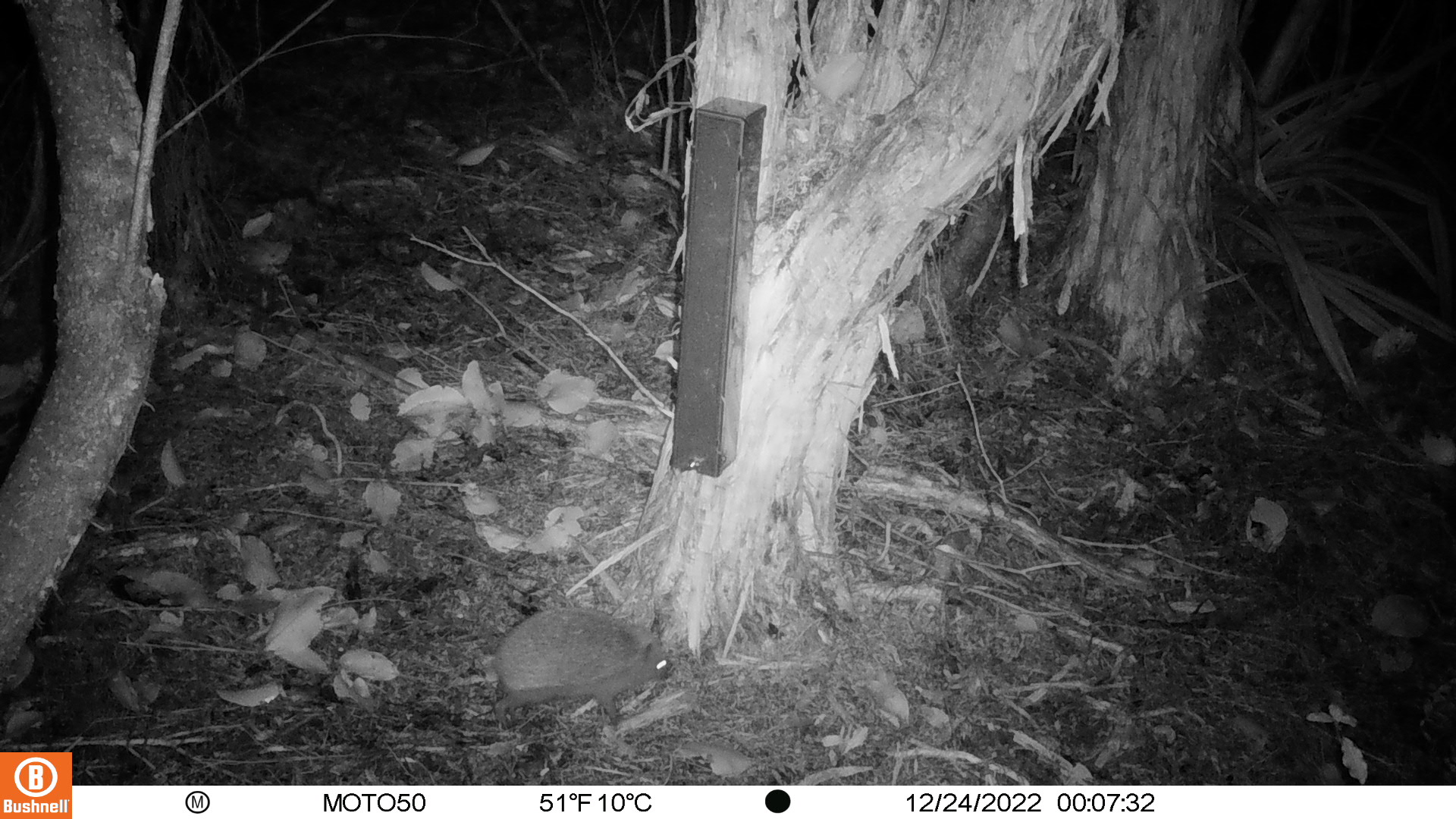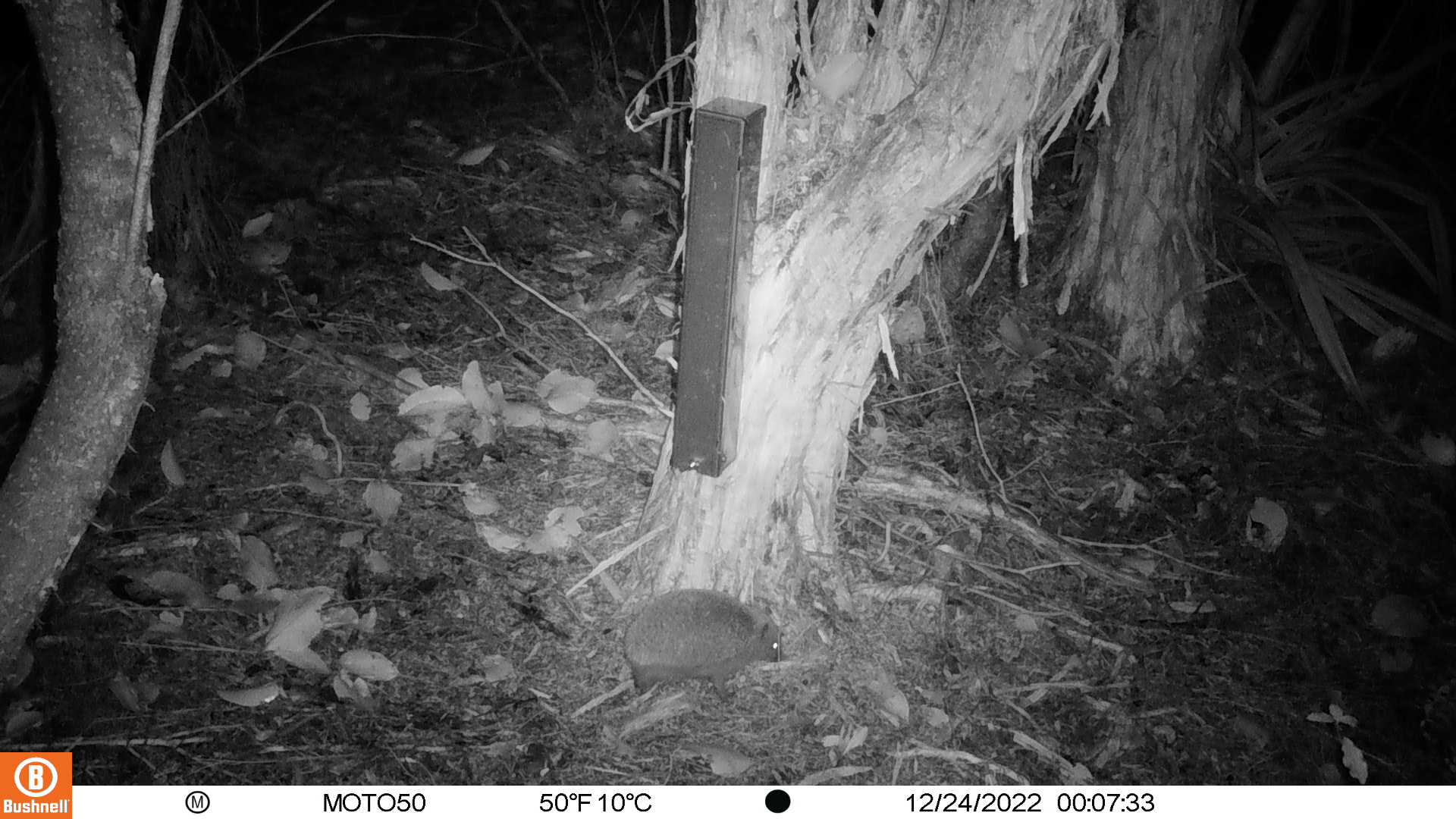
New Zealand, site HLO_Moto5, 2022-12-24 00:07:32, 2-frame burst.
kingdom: Animalia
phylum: Chordata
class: Mammalia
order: Eulipotyphla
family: Erinaceidae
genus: Erinaceus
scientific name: Erinaceus europaeus europaeus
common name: european hedgehog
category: hedgehog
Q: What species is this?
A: Hedgehog (european hedgehog) (Erinaceus europaeus europaeus).